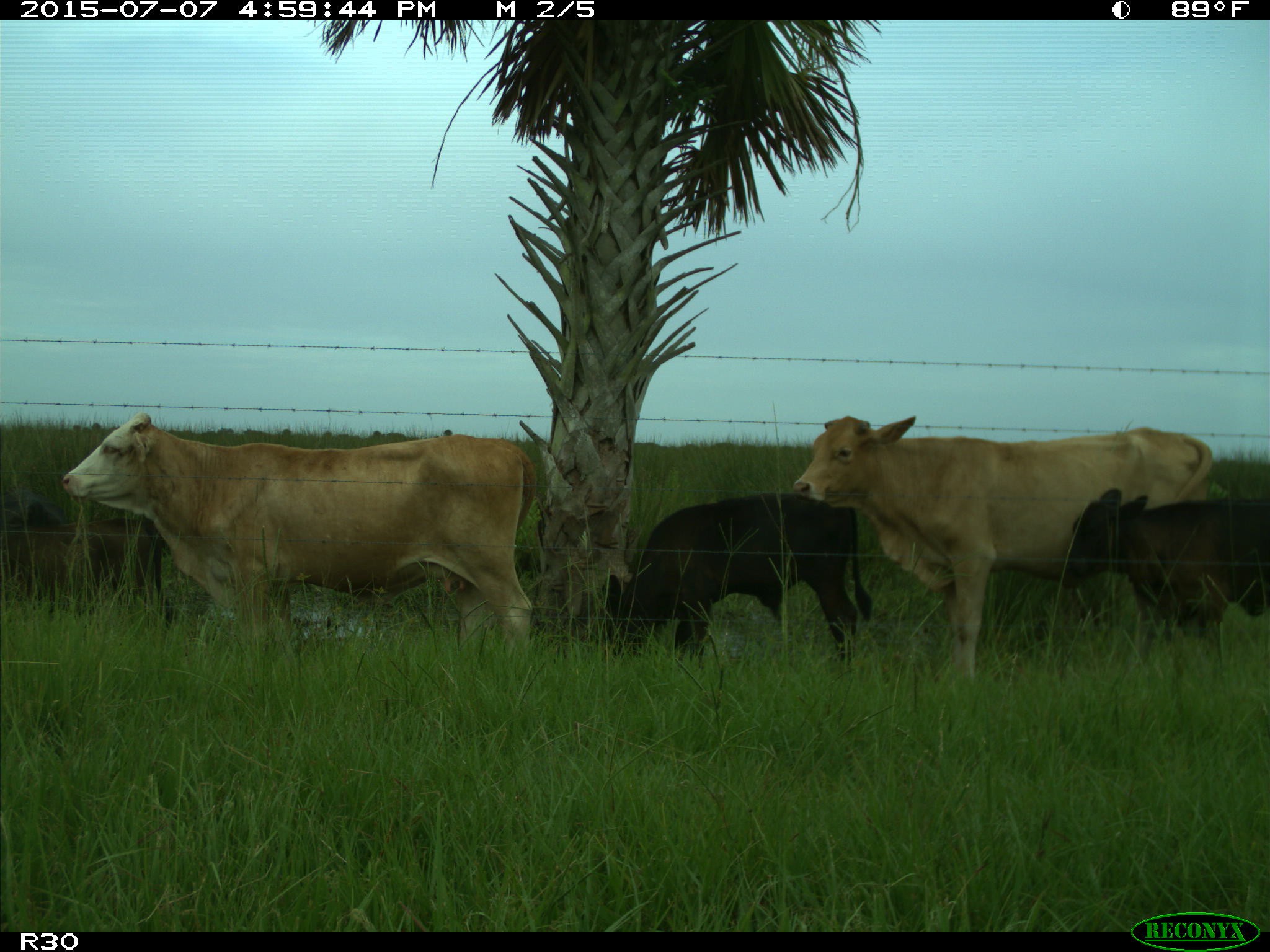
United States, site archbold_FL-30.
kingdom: Animalia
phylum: Chordata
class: Mammalia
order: Artiodactyla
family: Bovidae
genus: Bos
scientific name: Bos taurus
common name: domestic cow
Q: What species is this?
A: Bos taurus (domestic cow).